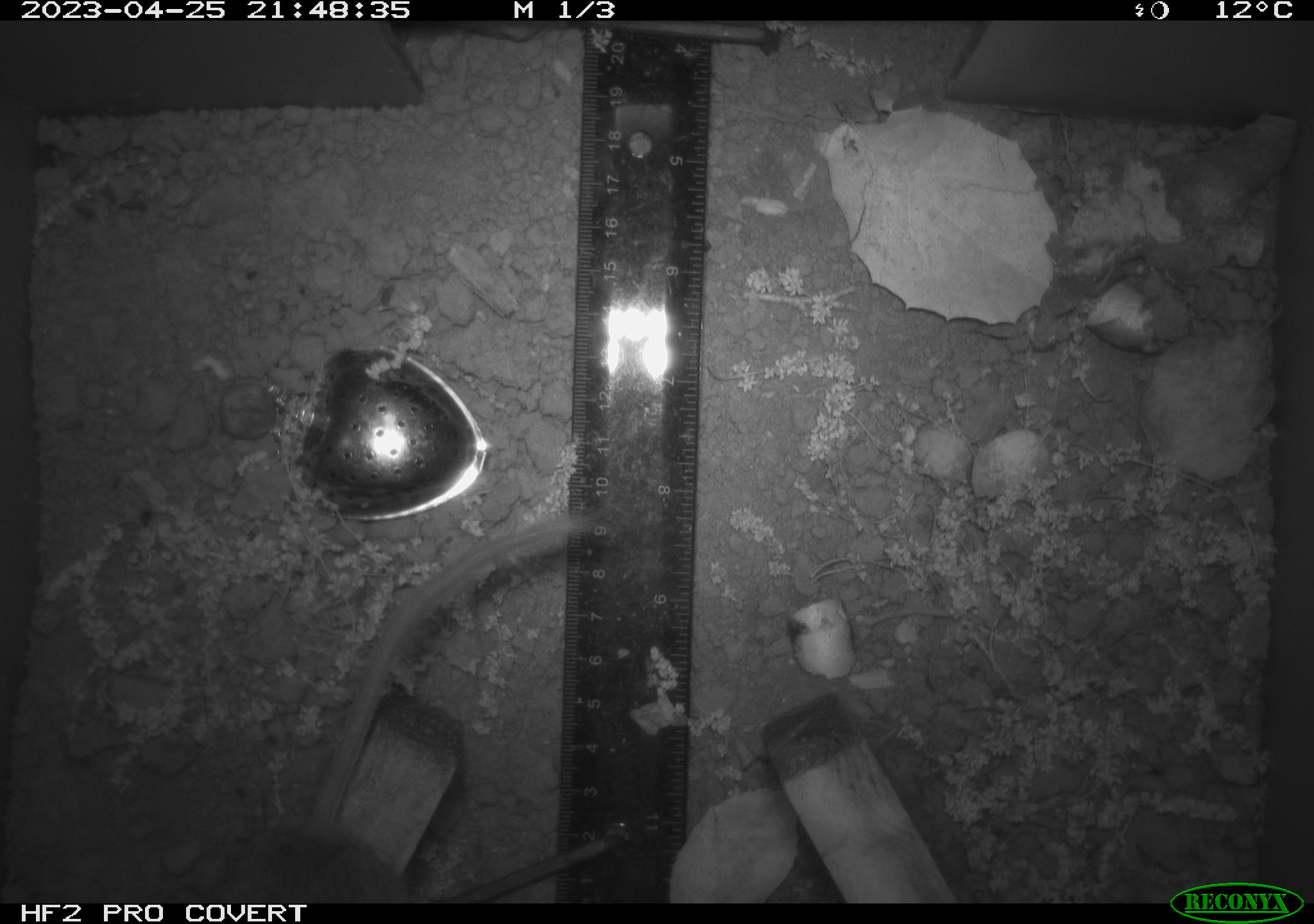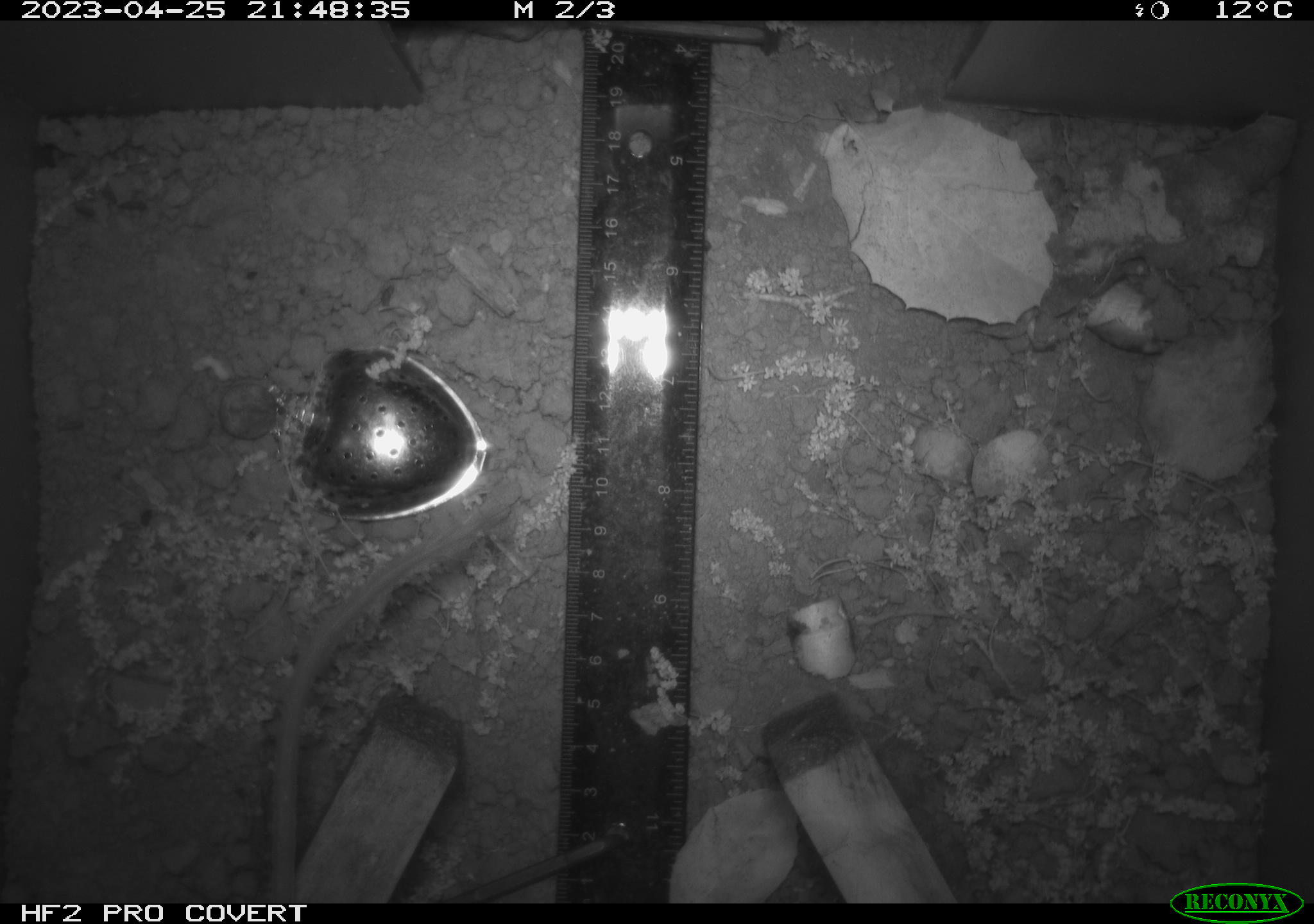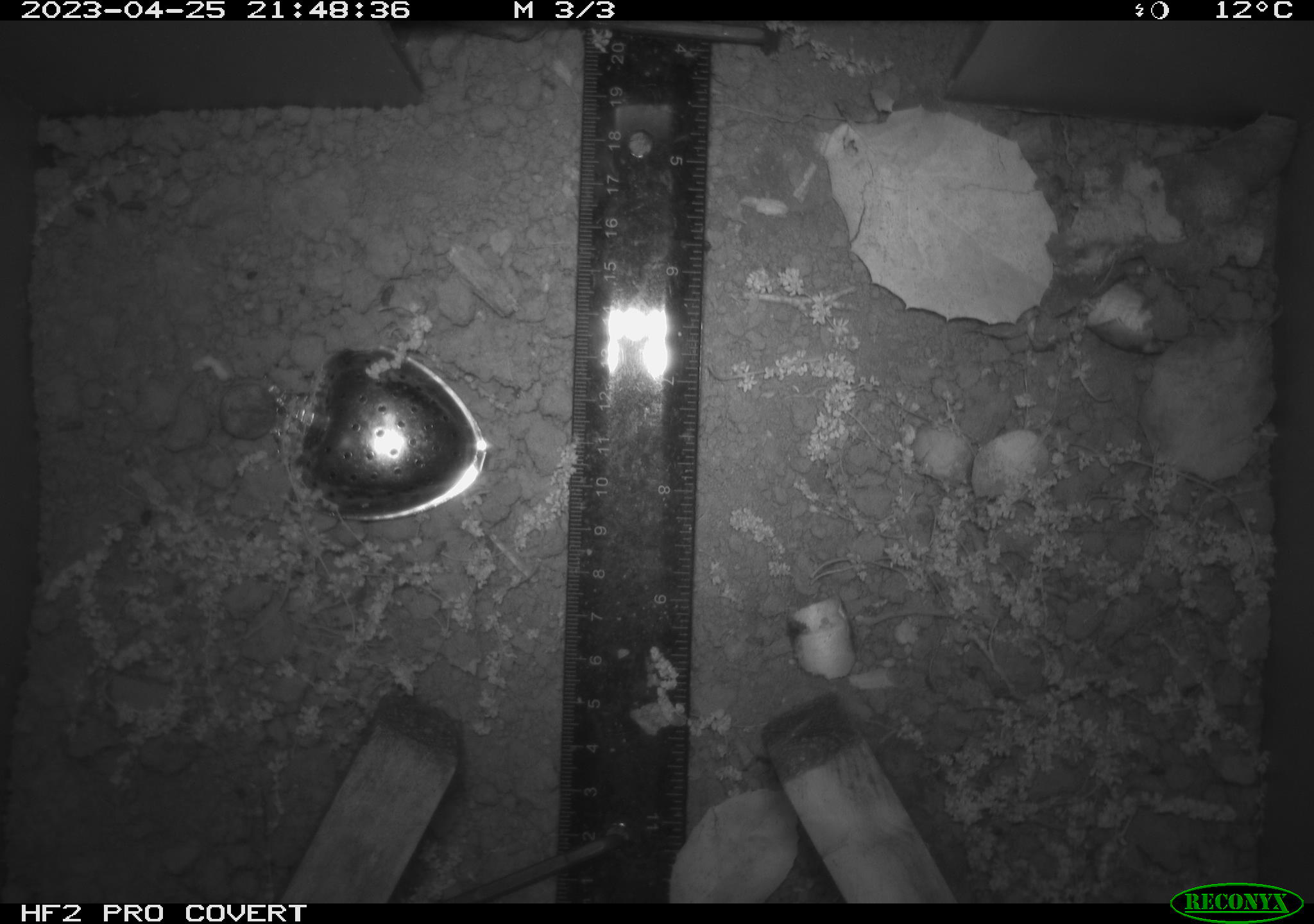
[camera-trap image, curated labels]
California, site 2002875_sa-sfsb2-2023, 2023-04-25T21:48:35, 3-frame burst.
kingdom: Animalia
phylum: Chordata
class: Mammalia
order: Rodentia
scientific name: Rodentia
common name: mouse species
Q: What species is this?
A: Mouse species (Rodentia).